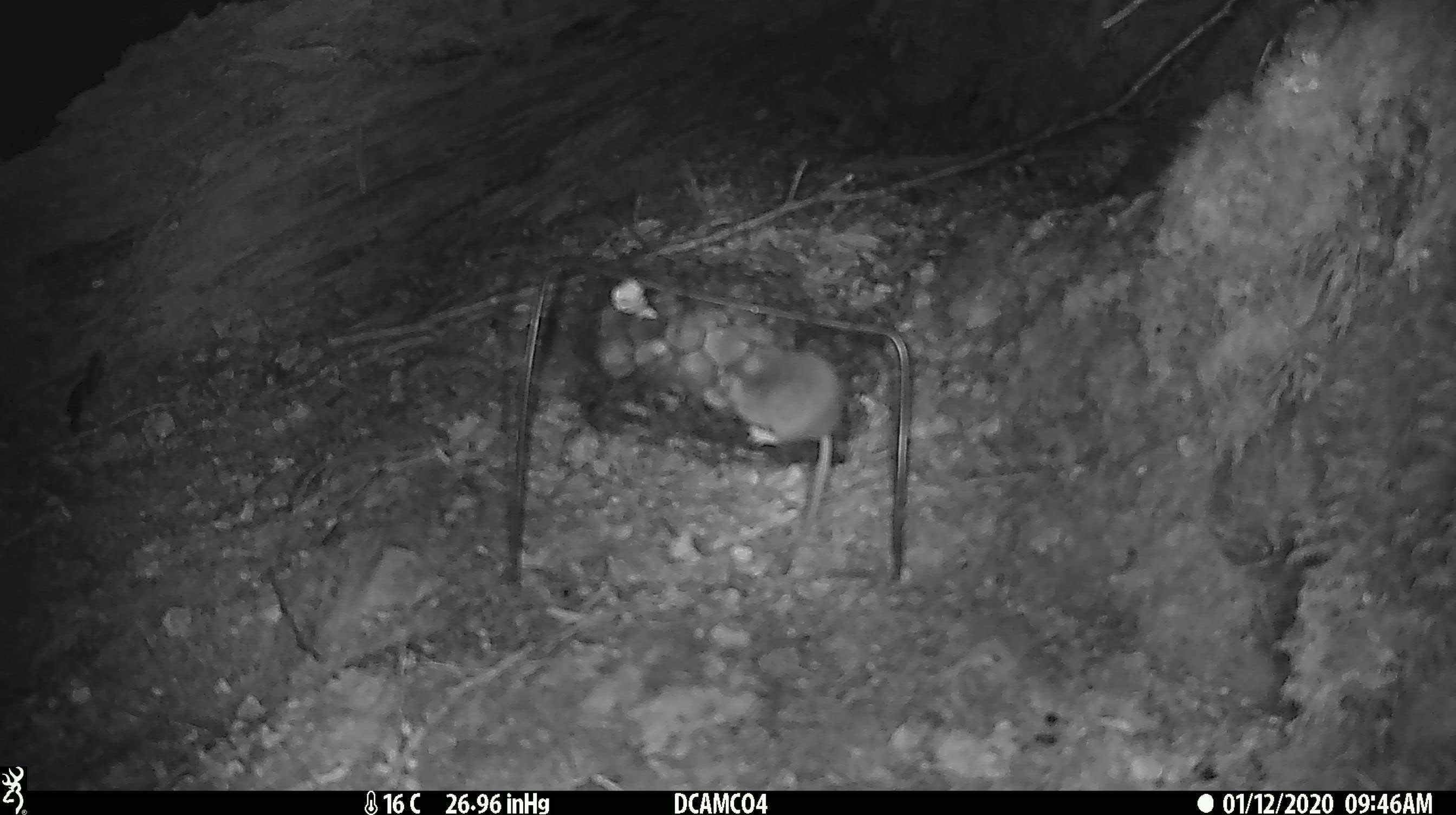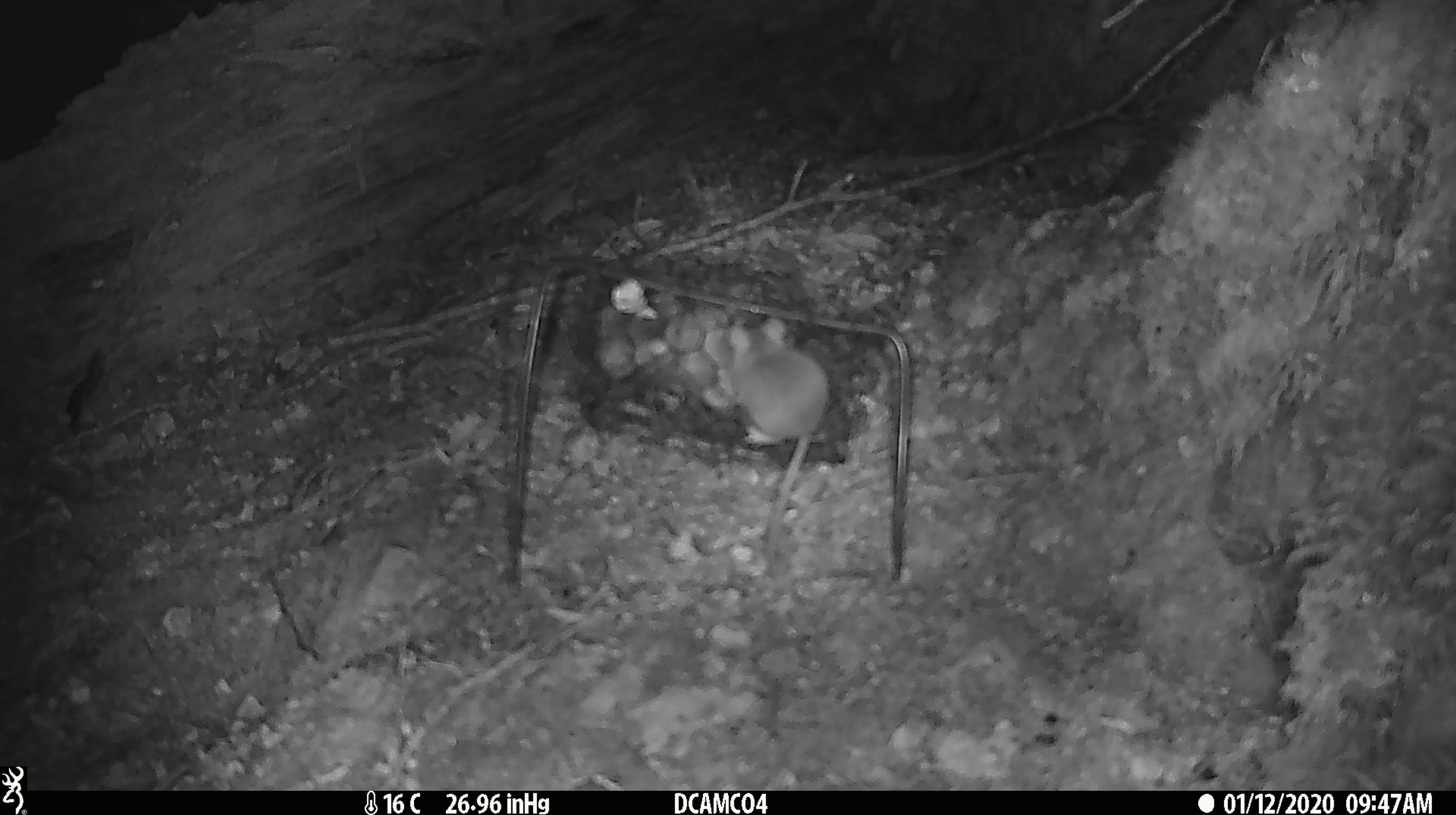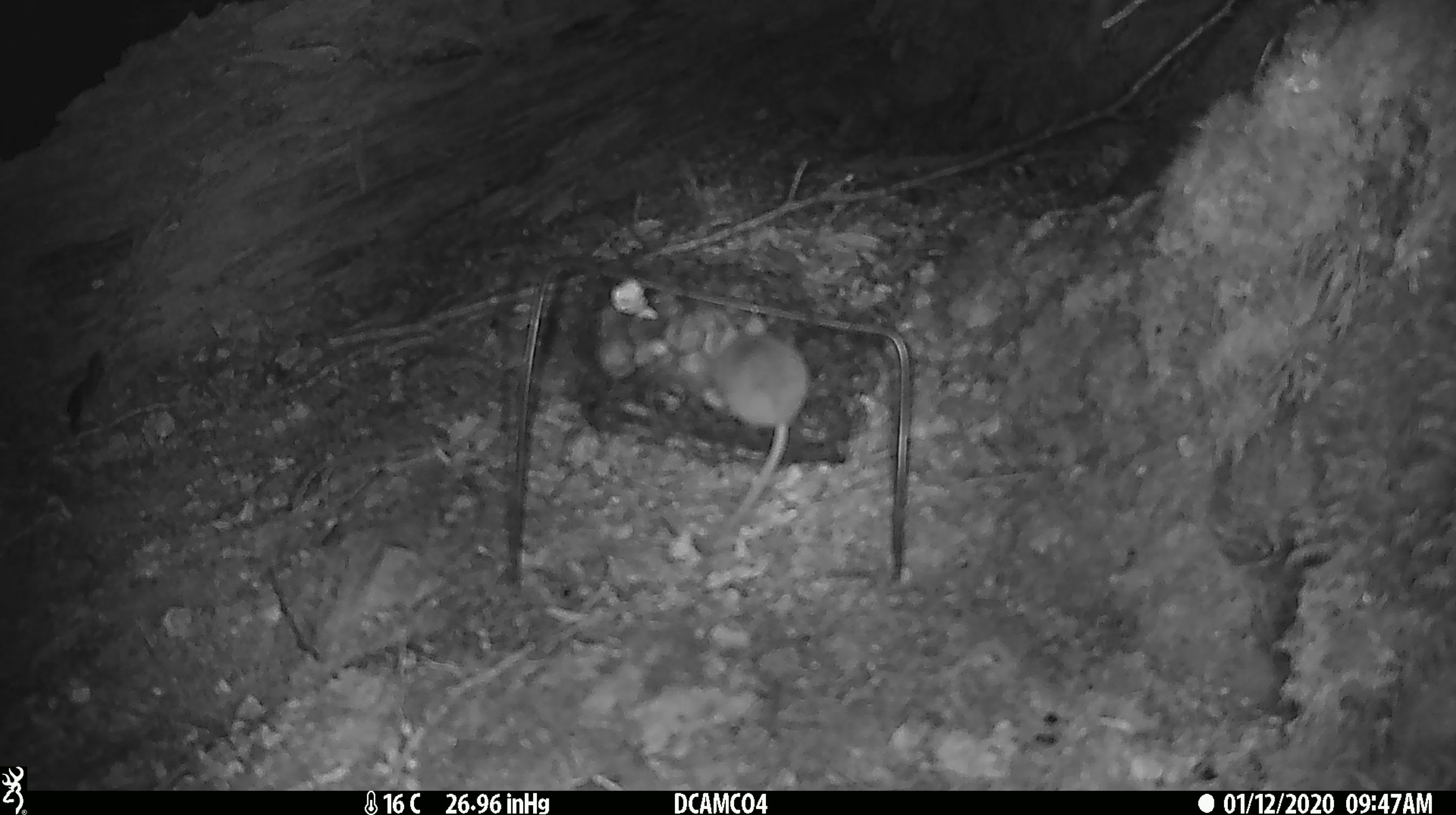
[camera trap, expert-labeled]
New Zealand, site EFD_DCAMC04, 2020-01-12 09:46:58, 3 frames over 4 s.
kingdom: Animalia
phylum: Chordata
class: Mammalia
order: Rodentia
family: Muridae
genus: Mus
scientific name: Mus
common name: mouse